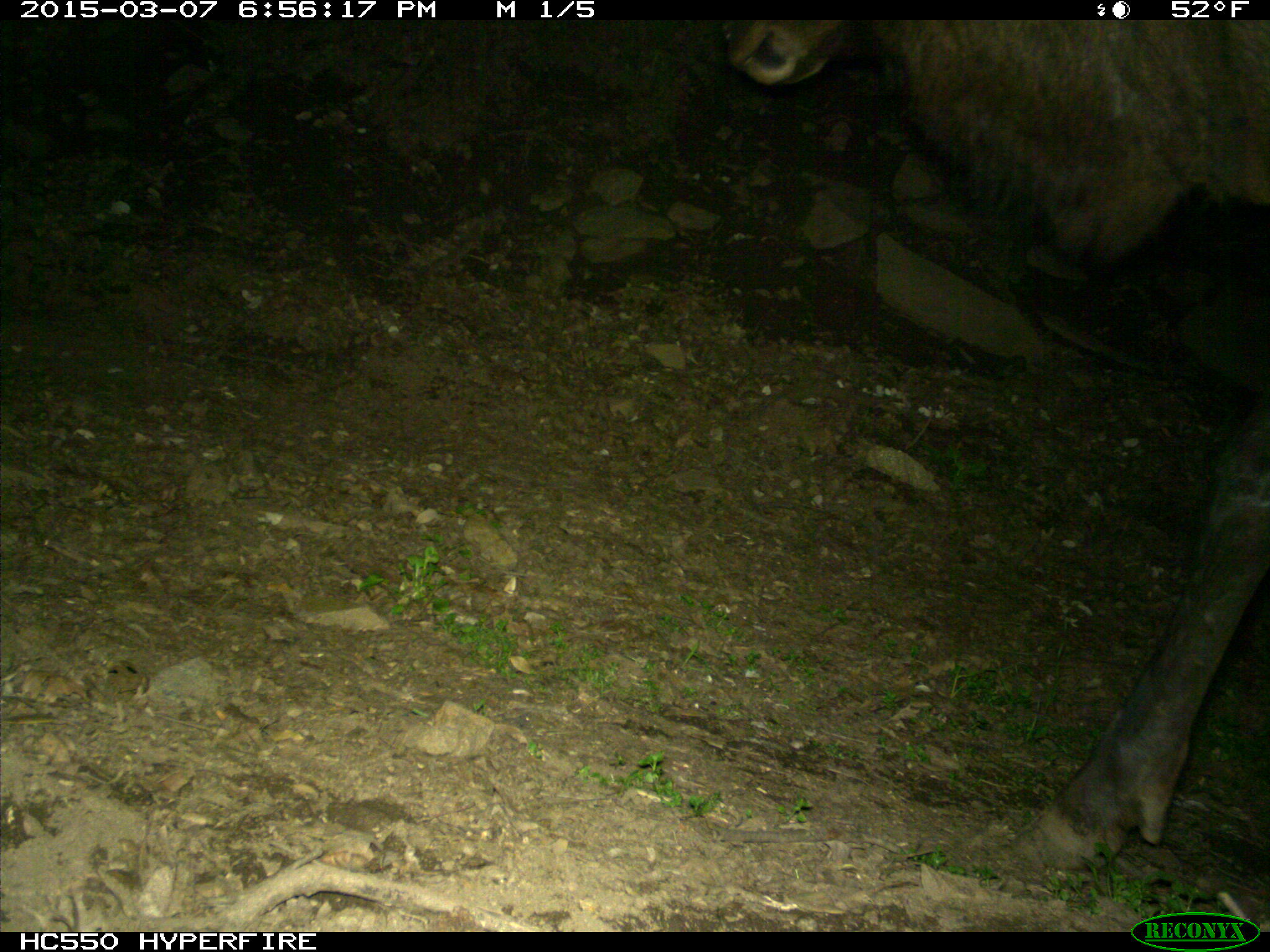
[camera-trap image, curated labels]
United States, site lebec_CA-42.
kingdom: Animalia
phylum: Chordata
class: Mammalia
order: Artiodactyla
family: Cervidae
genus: Cervus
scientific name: Cervus canadensis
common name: elk